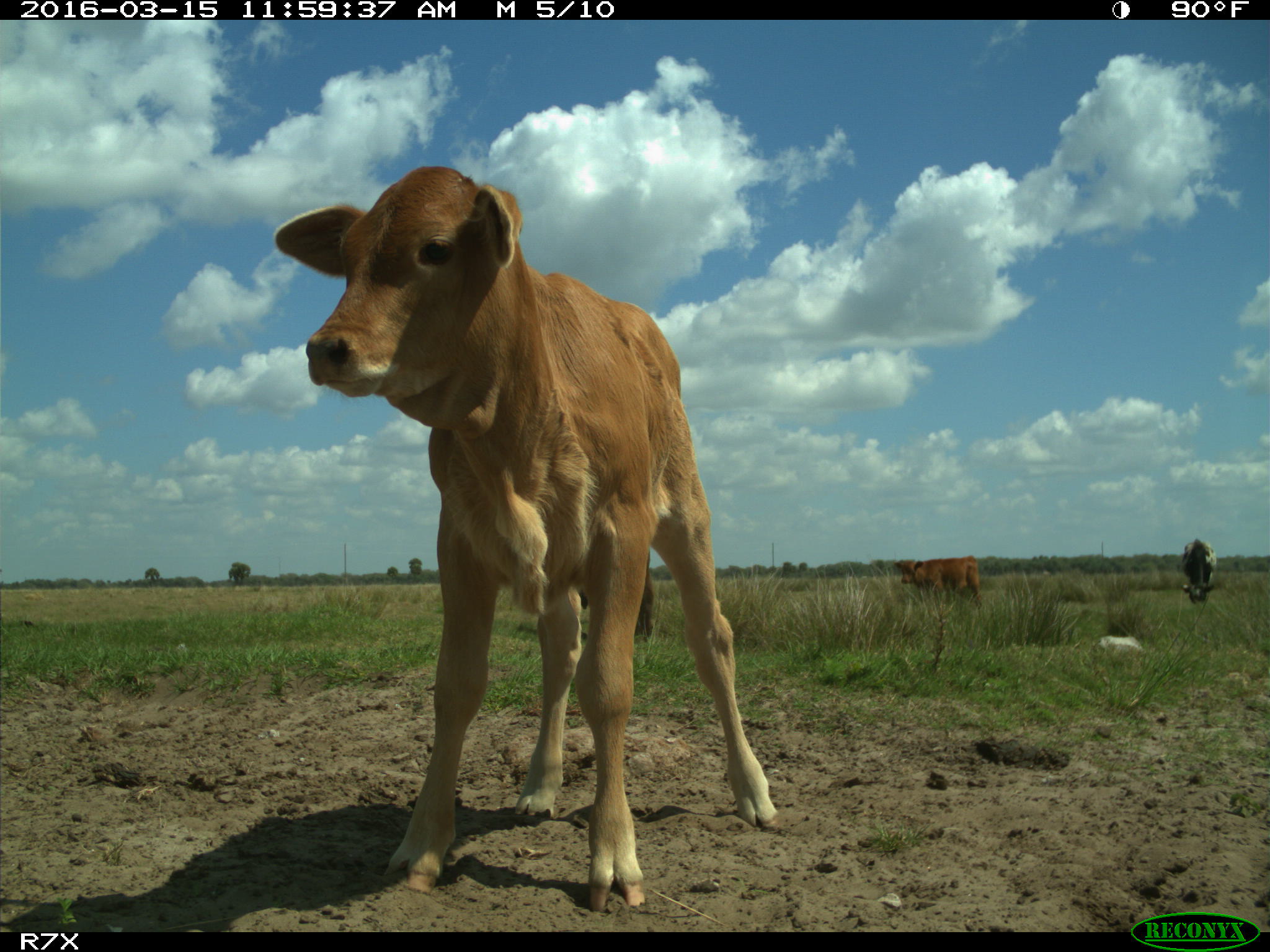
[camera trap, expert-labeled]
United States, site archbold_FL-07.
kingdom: Animalia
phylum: Chordata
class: Mammalia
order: Artiodactyla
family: Bovidae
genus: Bos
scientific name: Bos taurus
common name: domestic cow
Bos taurus (domestic cow).